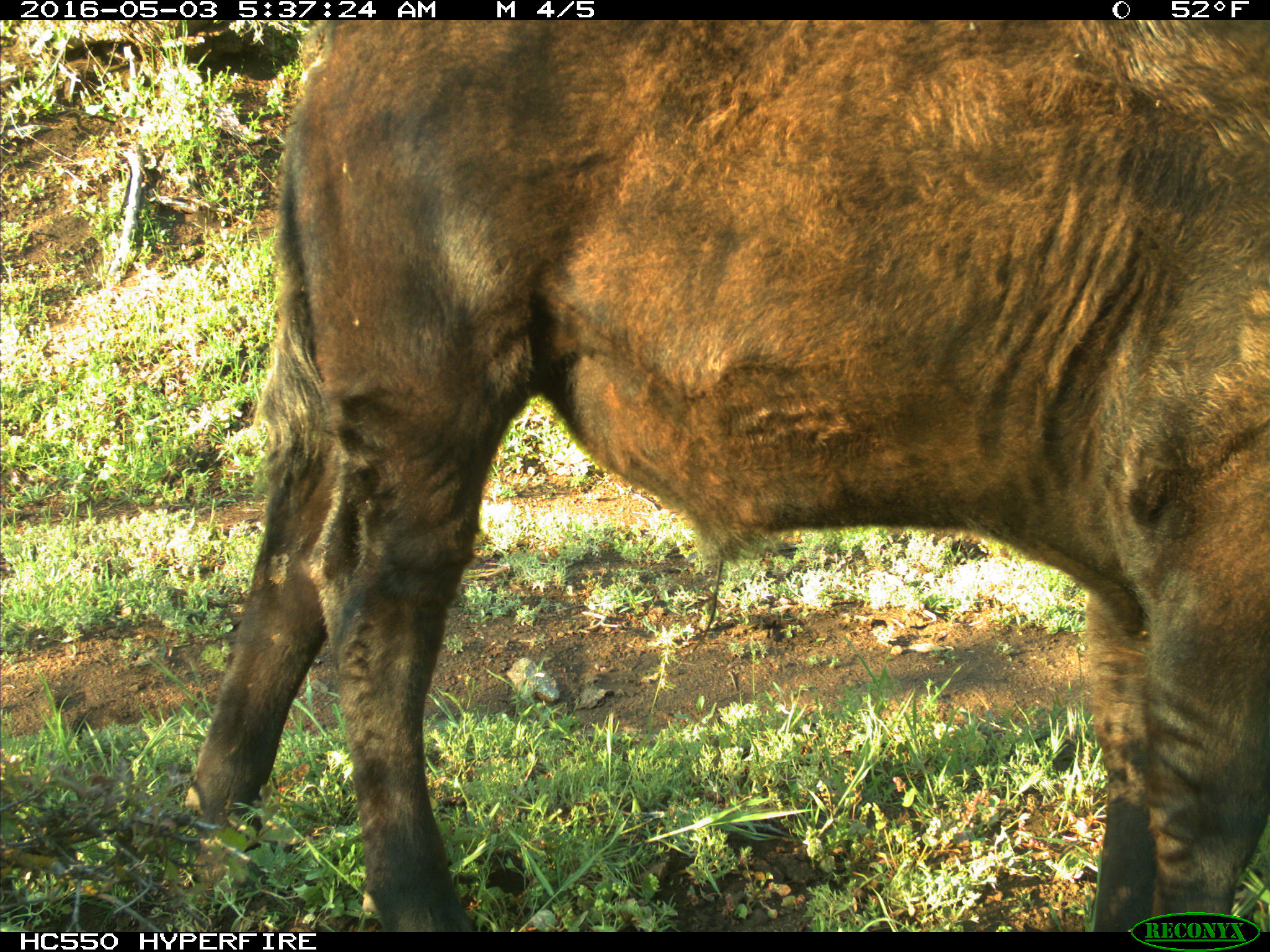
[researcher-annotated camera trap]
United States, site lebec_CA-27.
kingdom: Animalia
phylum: Chordata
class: Mammalia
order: Artiodactyla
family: Bovidae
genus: Bos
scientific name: Bos taurus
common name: domestic cow